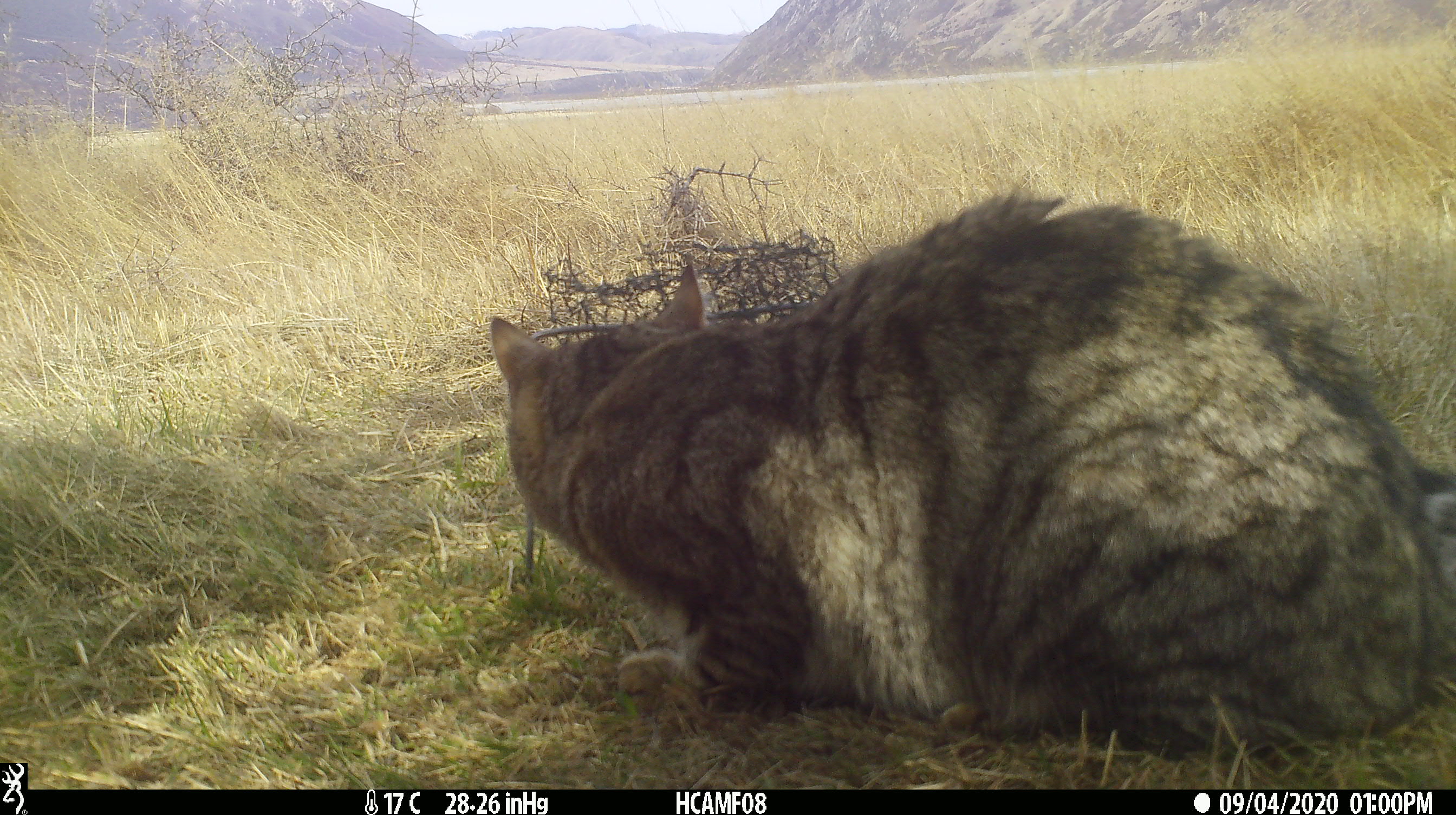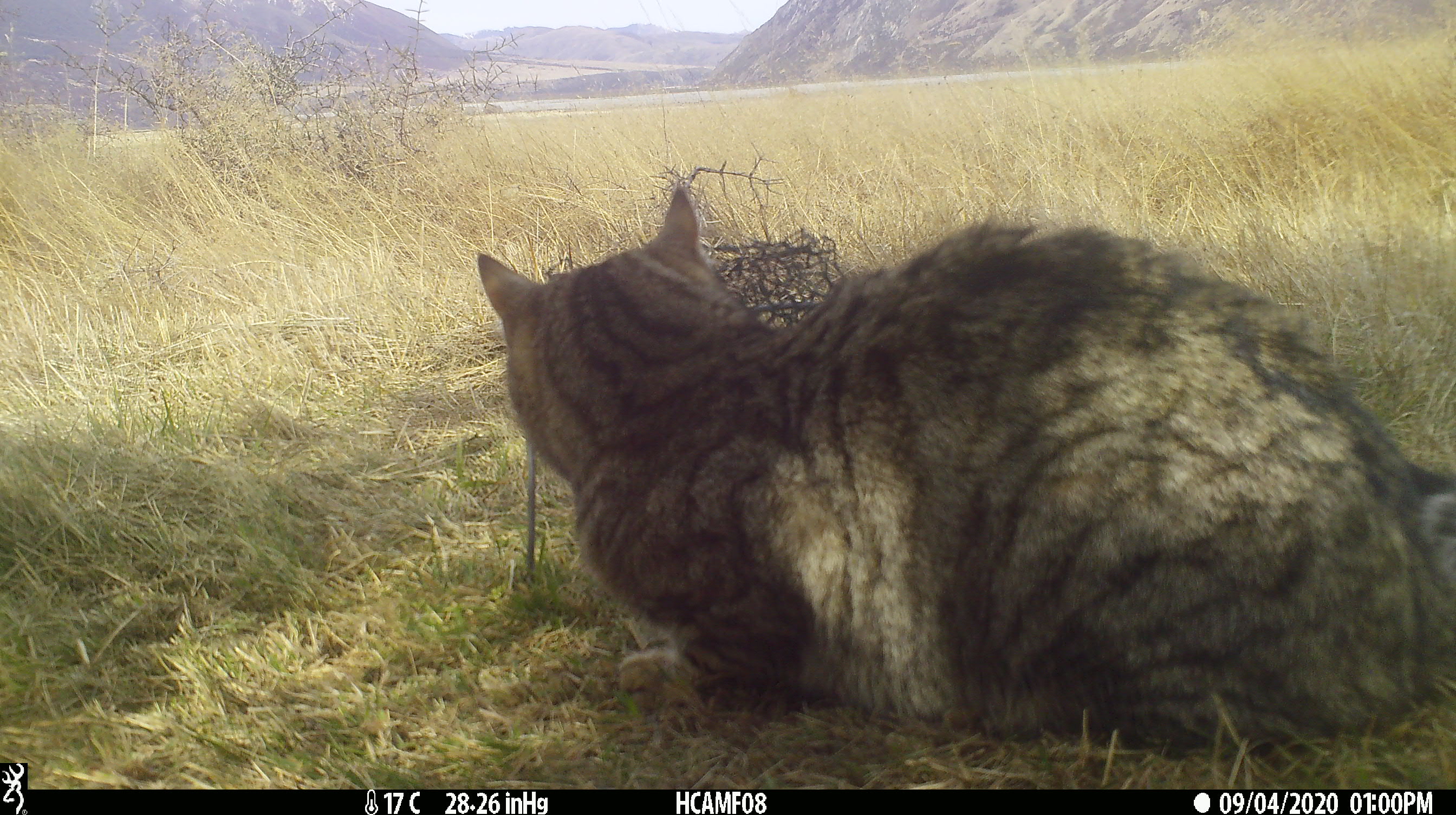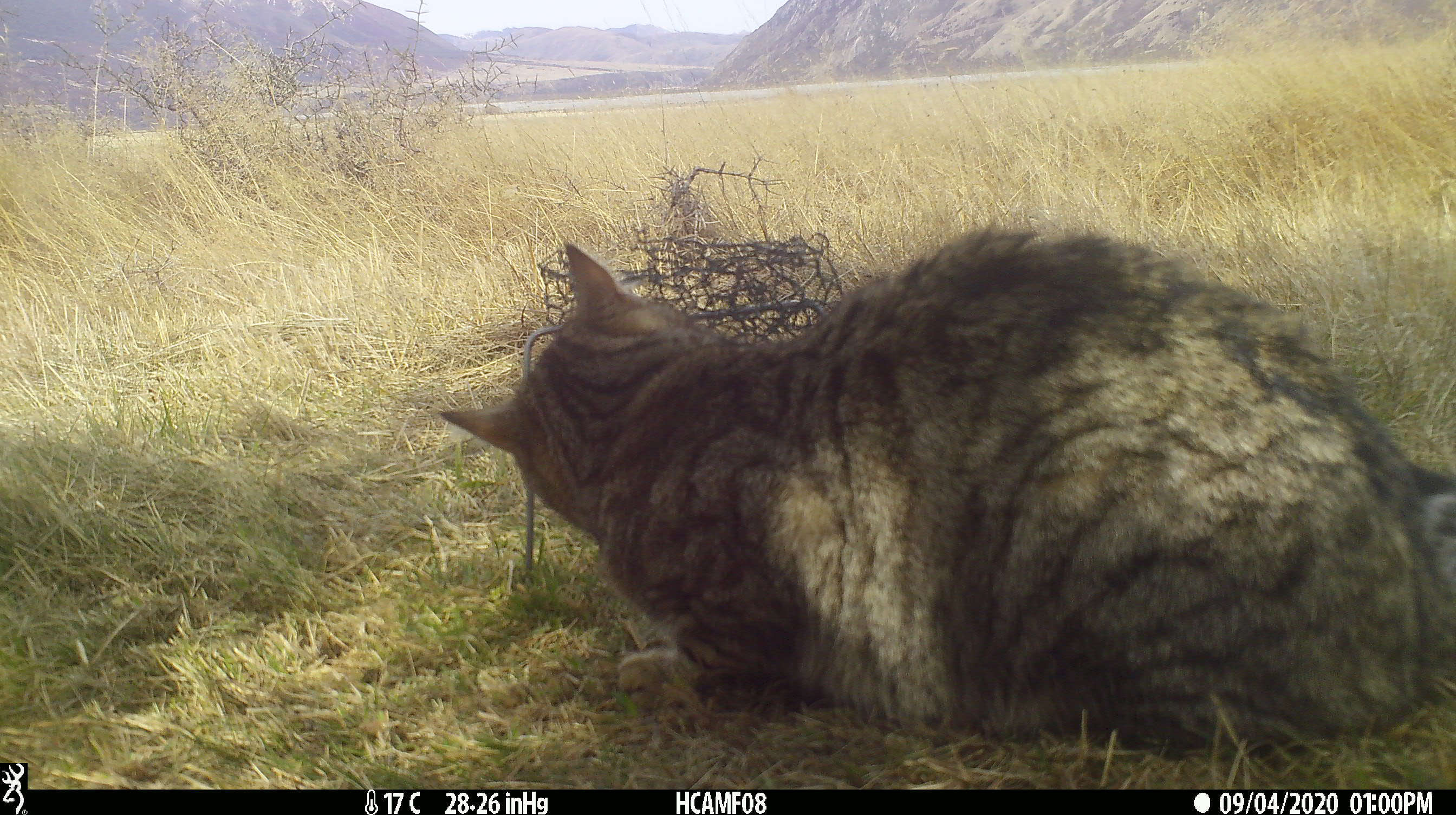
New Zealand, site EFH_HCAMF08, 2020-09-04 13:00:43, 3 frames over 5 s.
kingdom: Animalia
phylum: Chordata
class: Mammalia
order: Carnivora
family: Felidae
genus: Felis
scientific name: Felis catus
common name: domestic cat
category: cat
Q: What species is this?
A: Cat (domestic cat) (Felis catus).